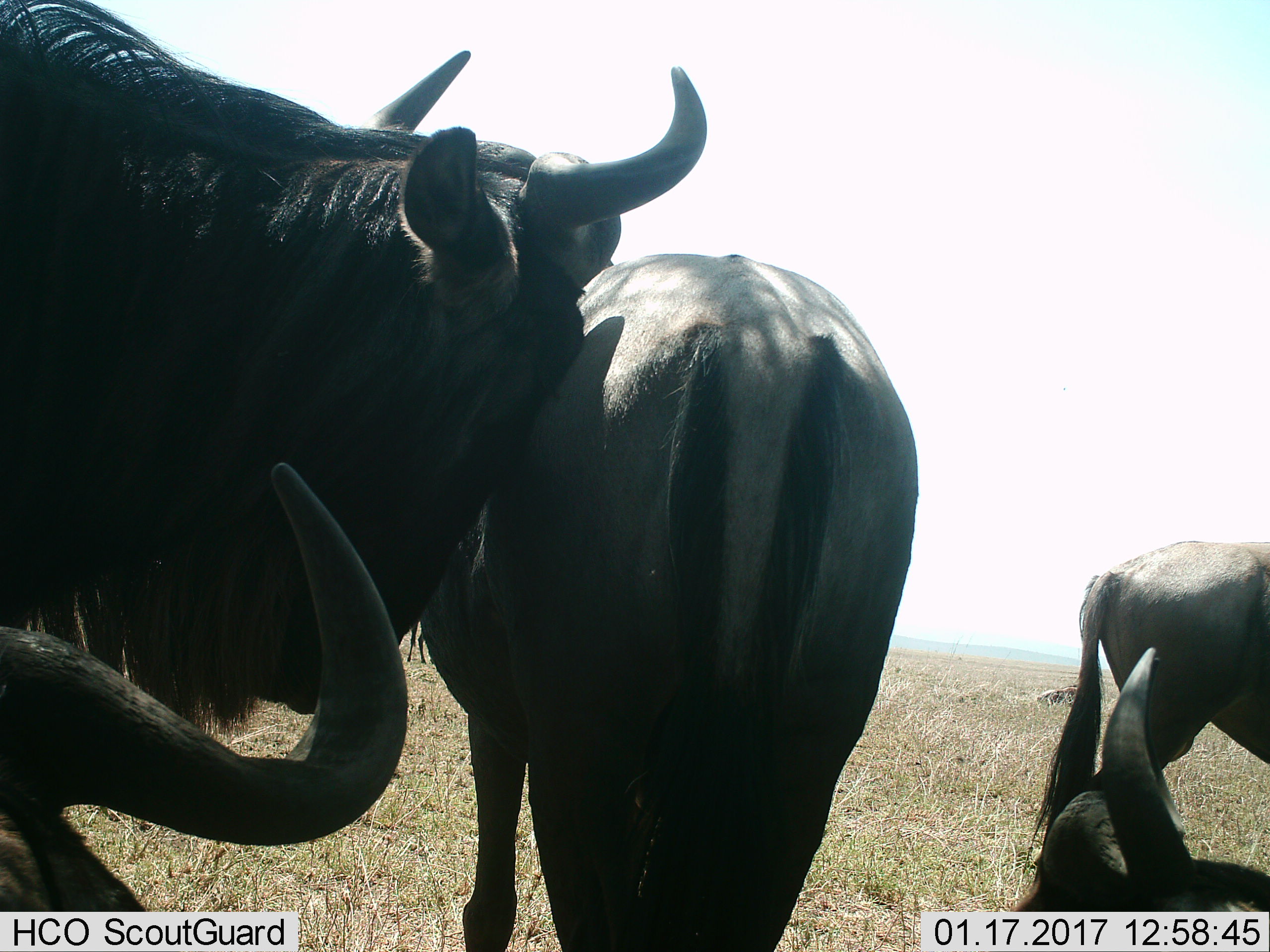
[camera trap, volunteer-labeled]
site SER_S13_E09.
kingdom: Animalia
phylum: Chordata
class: Mammalia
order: Artiodactyla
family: Bovidae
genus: Connochaetes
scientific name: Connochaetes taurinus taurinus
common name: blue wildebeest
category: wildebeestblue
Wildebeestblue (blue wildebeest) (Connochaetes taurinus taurinus), count 5. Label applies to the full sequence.